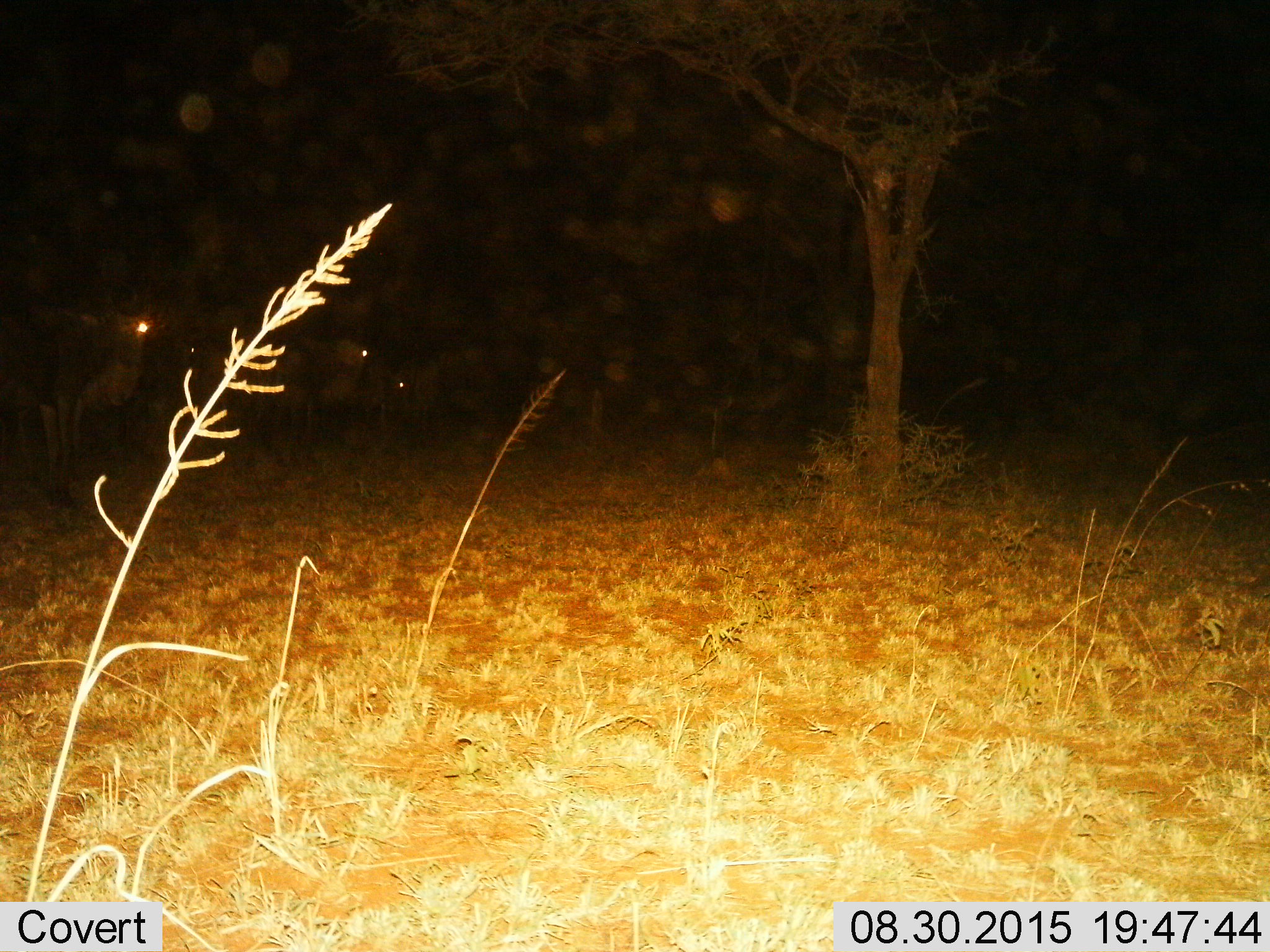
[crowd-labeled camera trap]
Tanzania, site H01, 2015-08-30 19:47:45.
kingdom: Animalia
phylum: Chordata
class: Mammalia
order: Artiodactyla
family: Bovidae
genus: Connochaetes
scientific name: Connochaetes taurinus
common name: blue wildebeest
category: wildebeest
Wildebeest (blue wildebeest) (Connochaetes taurinus), count 4. Behavior (volunteer vote fractions): standing 100%, resting 0%, moving 0%, interacting 0%. Young present (vote fraction): 0%. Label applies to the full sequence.